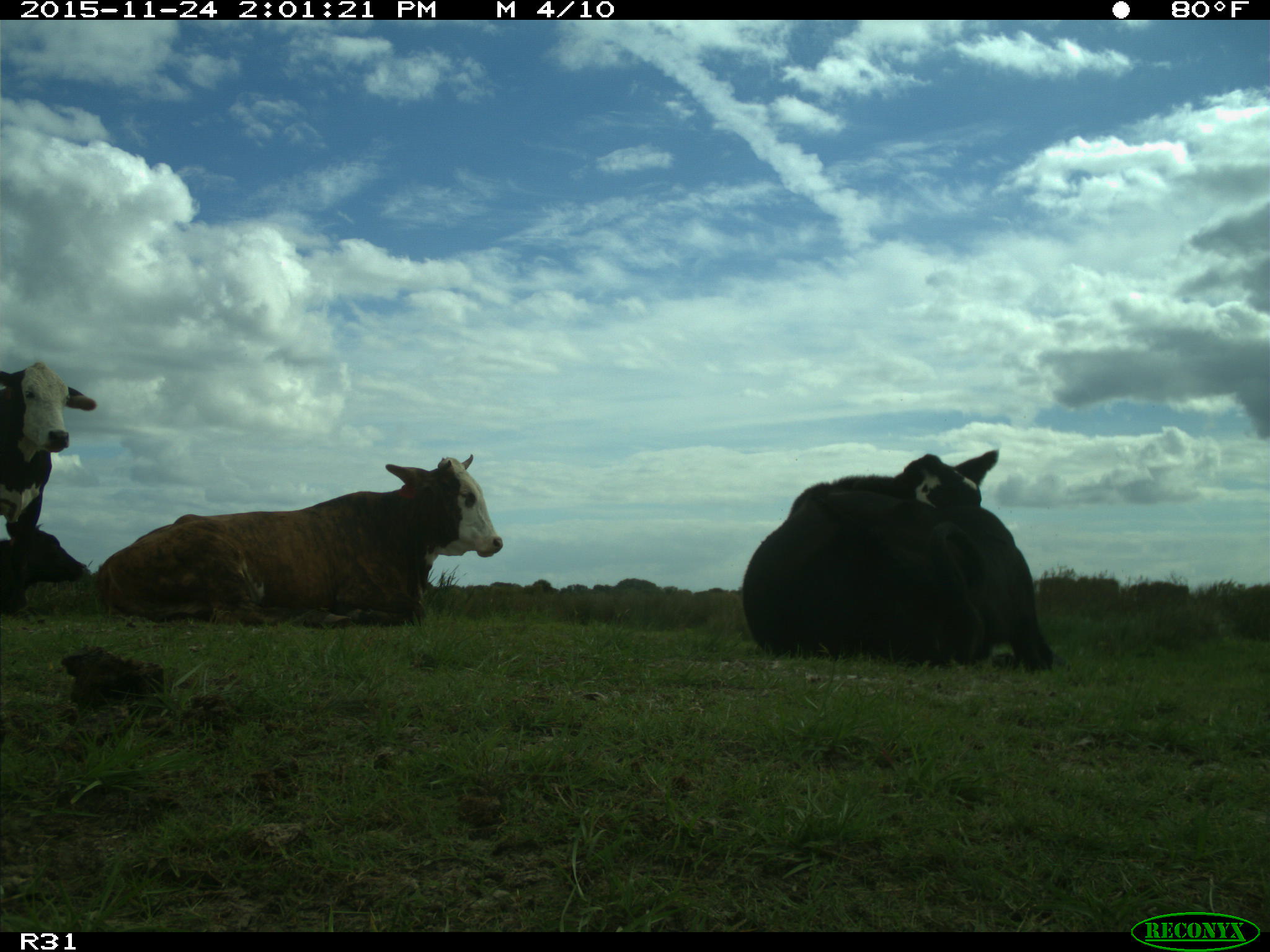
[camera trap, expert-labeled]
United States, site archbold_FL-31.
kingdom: Animalia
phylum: Chordata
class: Mammalia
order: Artiodactyla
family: Bovidae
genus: Bos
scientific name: Bos taurus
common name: domestic cow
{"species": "Bos taurus (domestic cow)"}